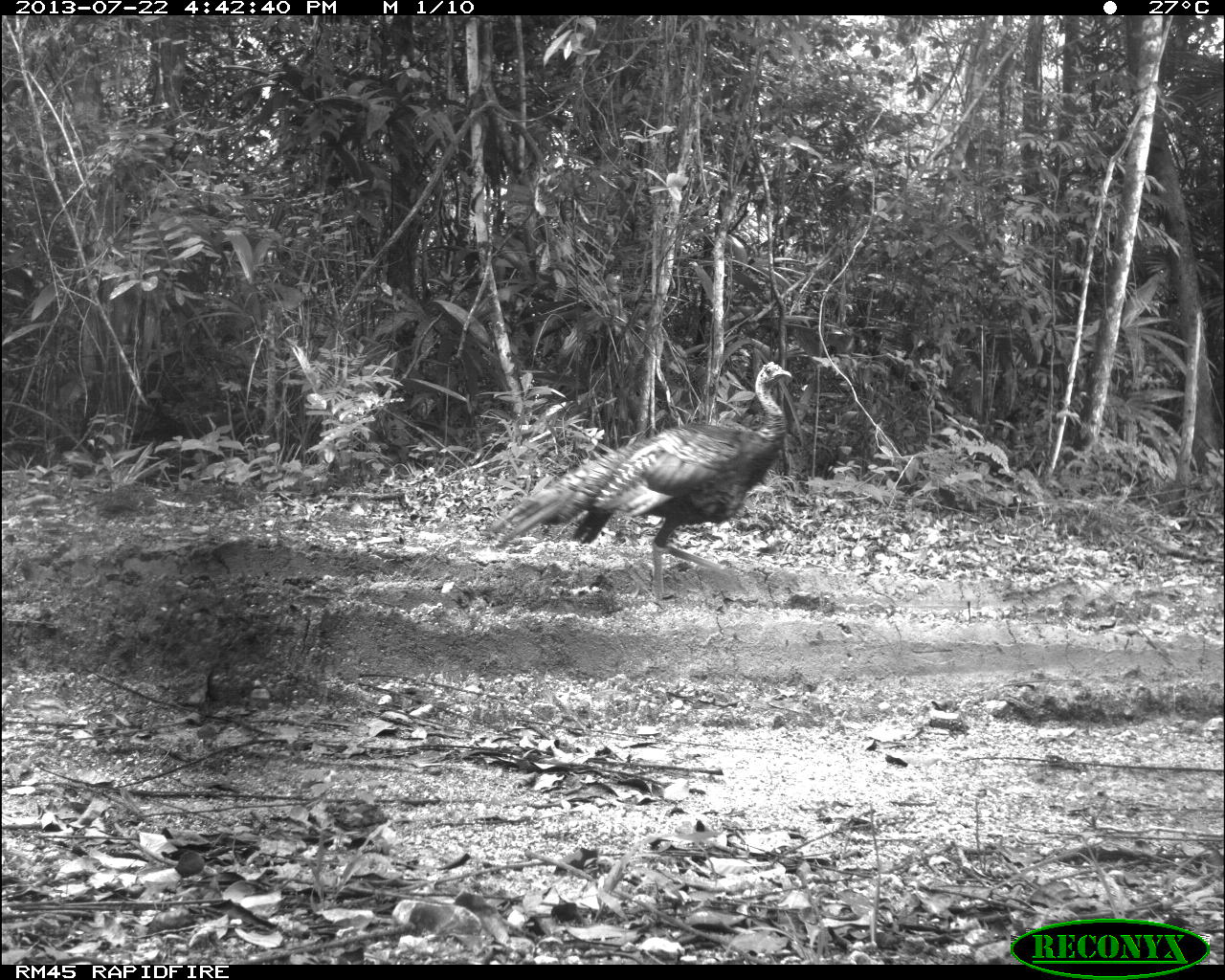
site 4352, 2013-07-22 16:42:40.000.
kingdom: Animalia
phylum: Chordata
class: Aves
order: Galliformes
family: Phasianidae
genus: Meleagris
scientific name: Meleagris ocellata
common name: ocellated turkey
Meleagris ocellata (ocellated turkey), count 1, sex female.